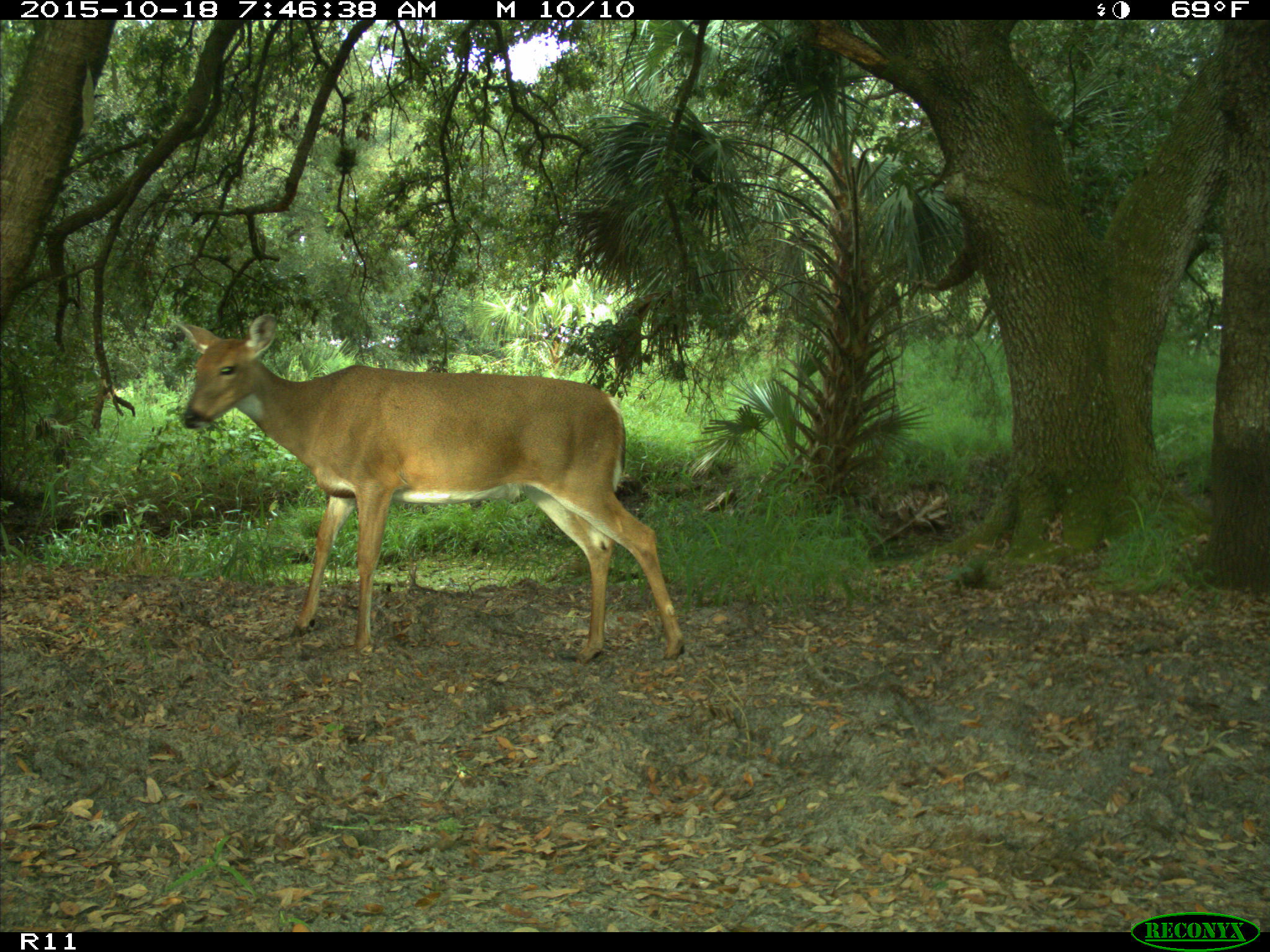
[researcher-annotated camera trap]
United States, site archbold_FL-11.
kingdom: Animalia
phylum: Chordata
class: Mammalia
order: Artiodactyla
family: Cervidae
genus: Odocoileus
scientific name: Odocoileus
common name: deer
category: unidentified deer